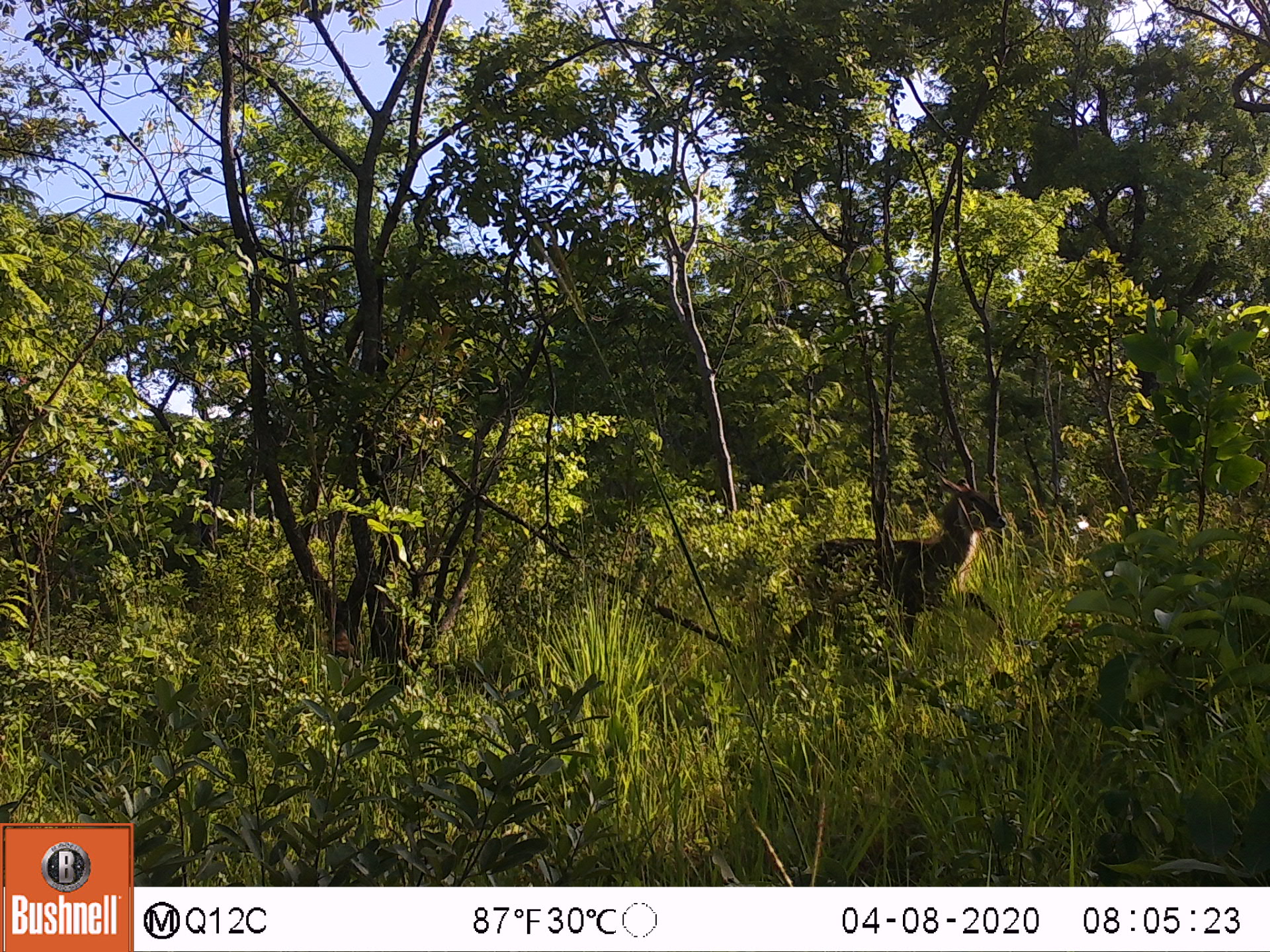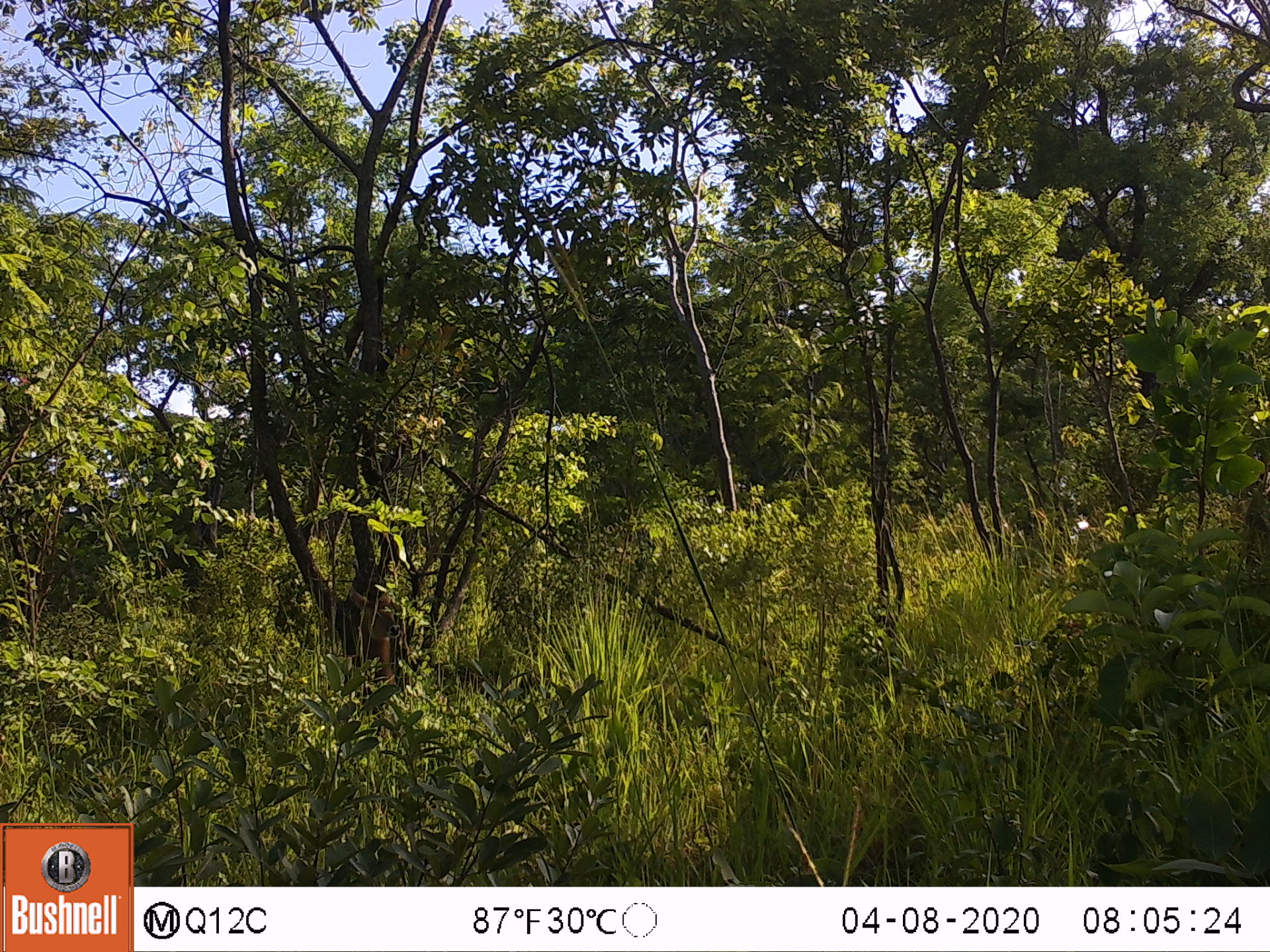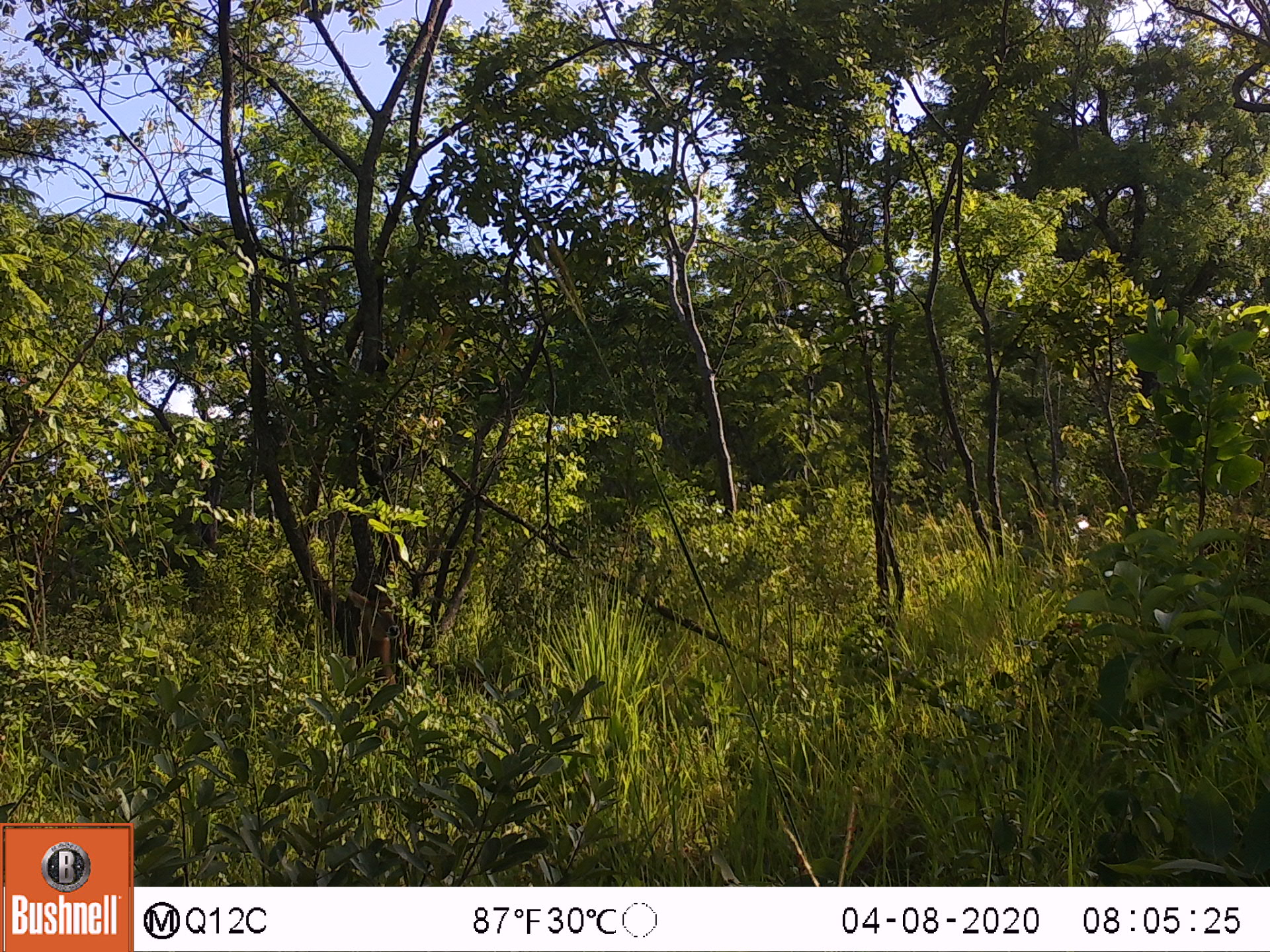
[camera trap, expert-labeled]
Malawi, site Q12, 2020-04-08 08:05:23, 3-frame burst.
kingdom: Animalia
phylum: Chordata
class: Mammalia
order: Artiodactyla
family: Bovidae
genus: Kobus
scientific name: Kobus ellipsiprymnus ellipsiprymnus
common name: common waterbuck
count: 1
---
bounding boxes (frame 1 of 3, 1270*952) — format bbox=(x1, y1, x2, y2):
common waterbuck: bbox=(784, 479, 1005, 678)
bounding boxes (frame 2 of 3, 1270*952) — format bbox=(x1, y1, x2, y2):
common waterbuck: bbox=(349, 584, 400, 686)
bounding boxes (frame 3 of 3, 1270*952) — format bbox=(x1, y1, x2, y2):
common waterbuck: bbox=(341, 584, 411, 697)